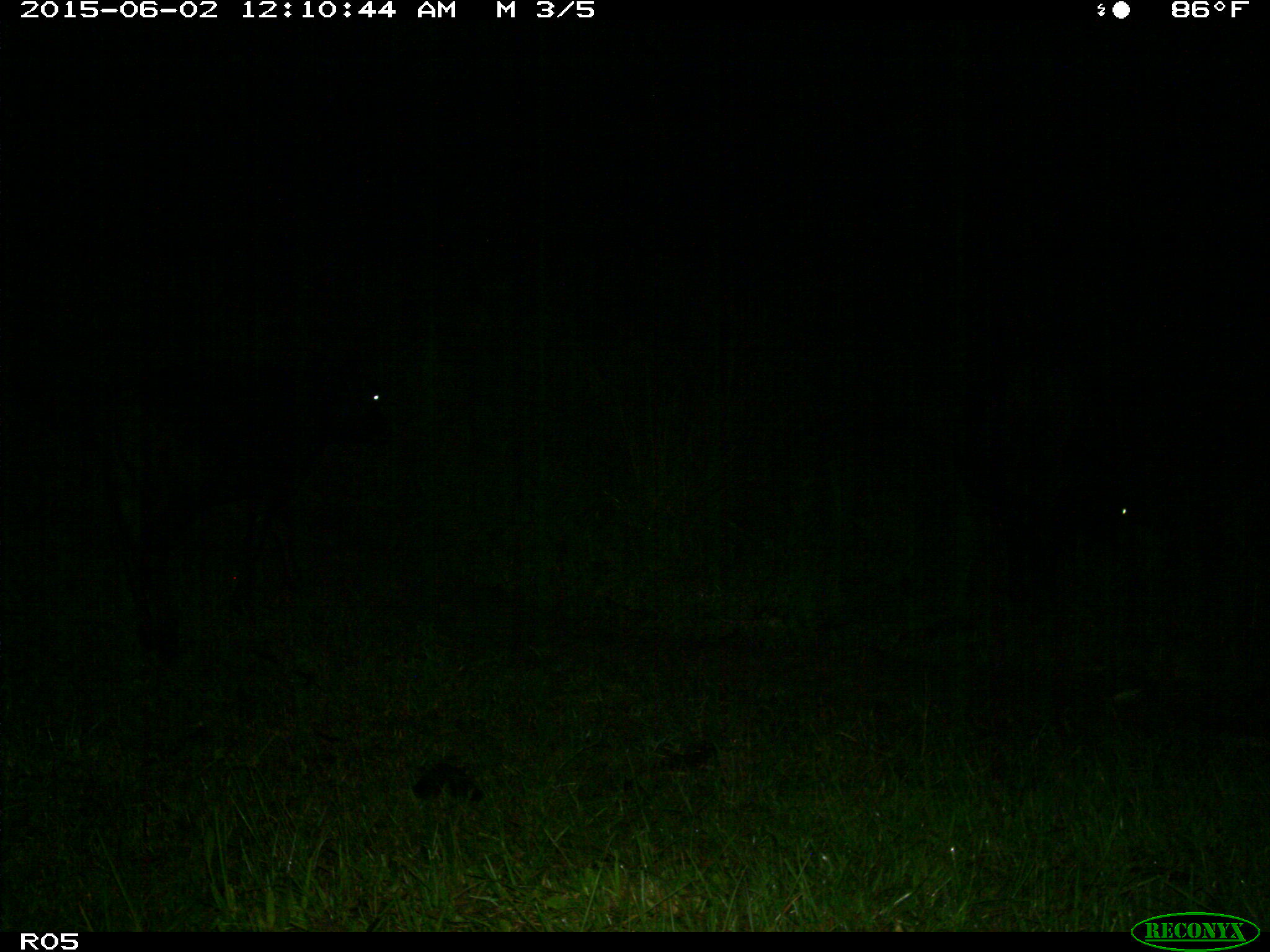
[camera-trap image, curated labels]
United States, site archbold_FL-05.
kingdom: Animalia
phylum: Chordata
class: Mammalia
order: Artiodactyla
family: Bovidae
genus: Bos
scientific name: Bos taurus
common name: domestic cow